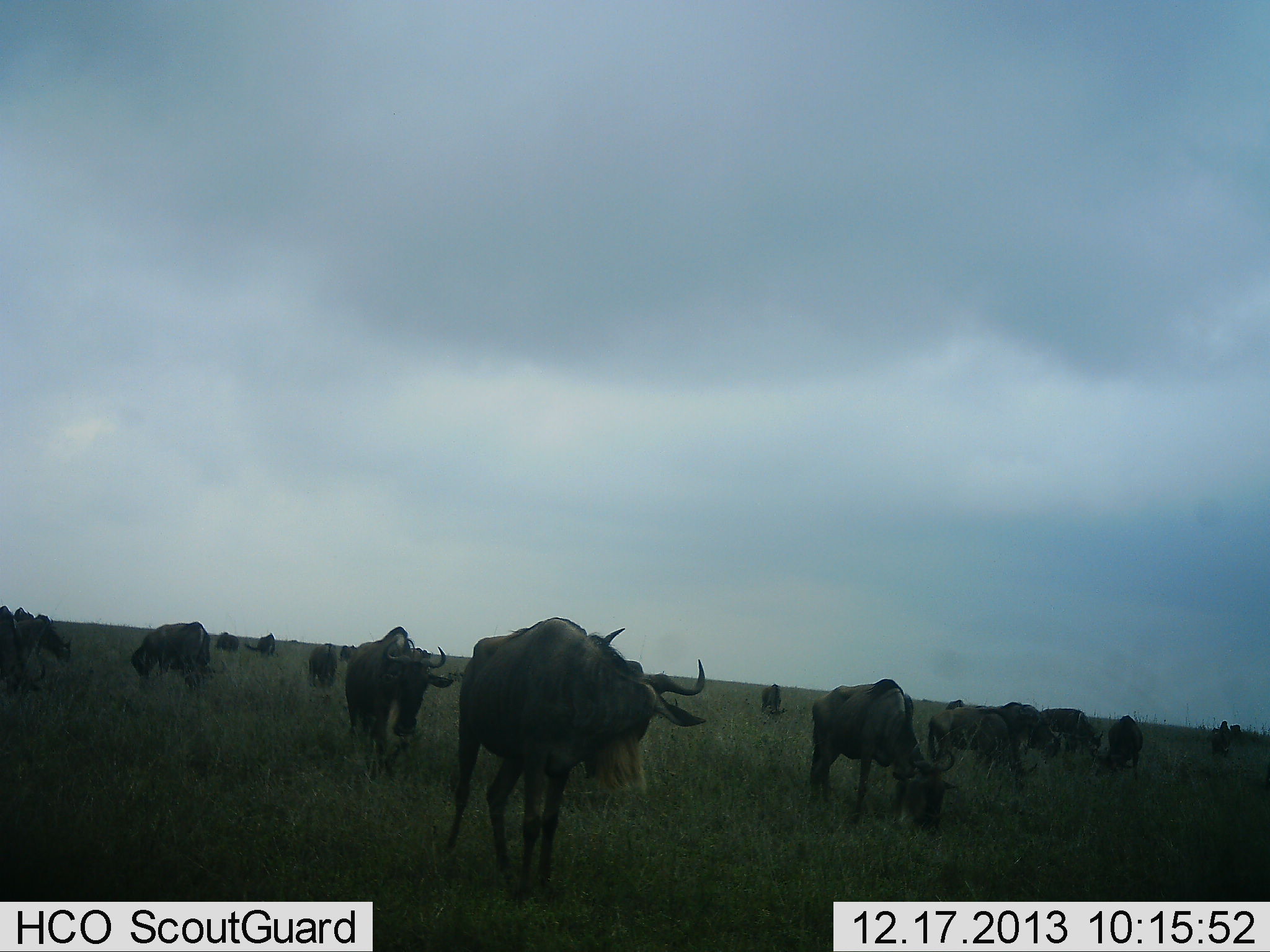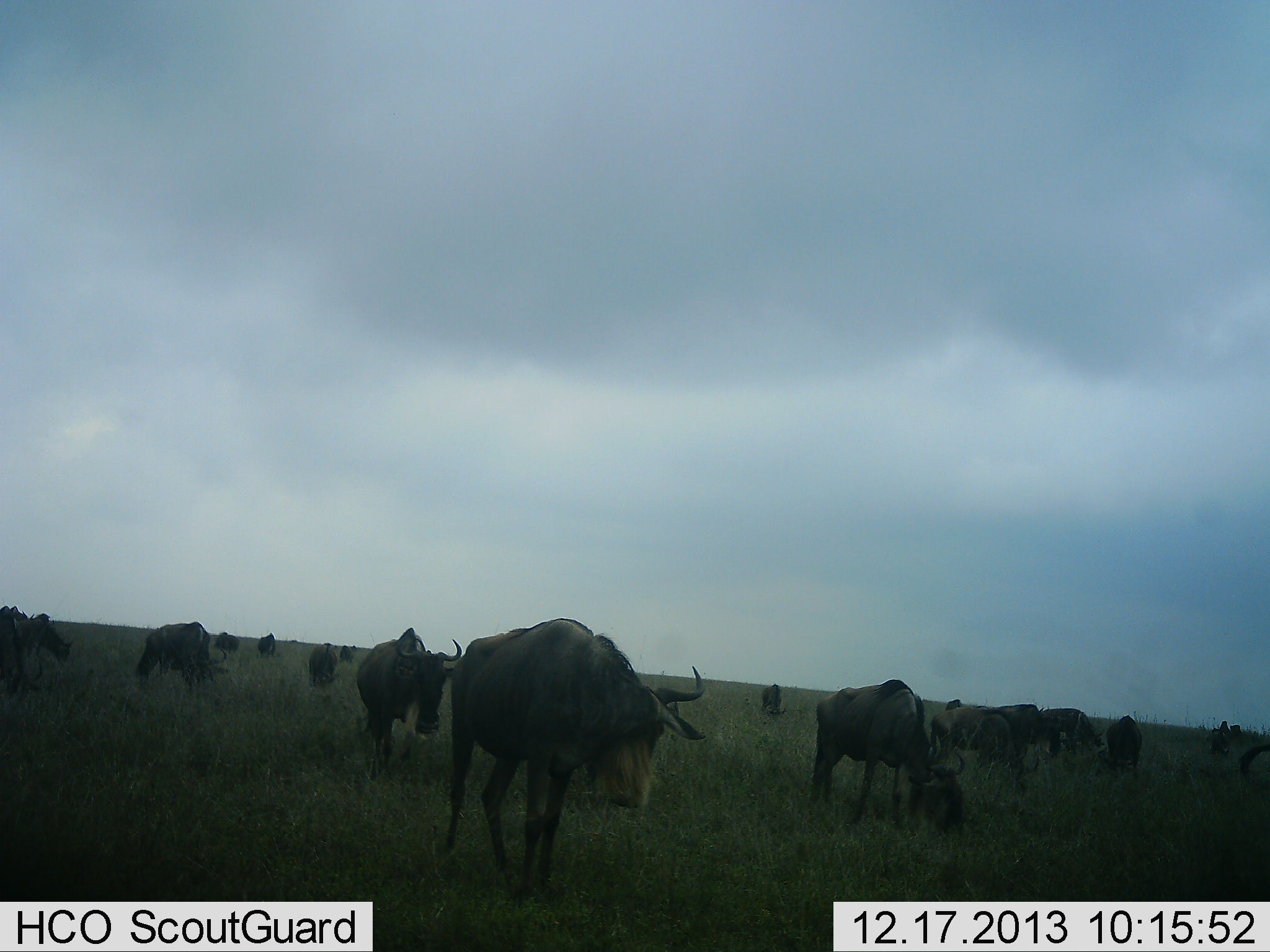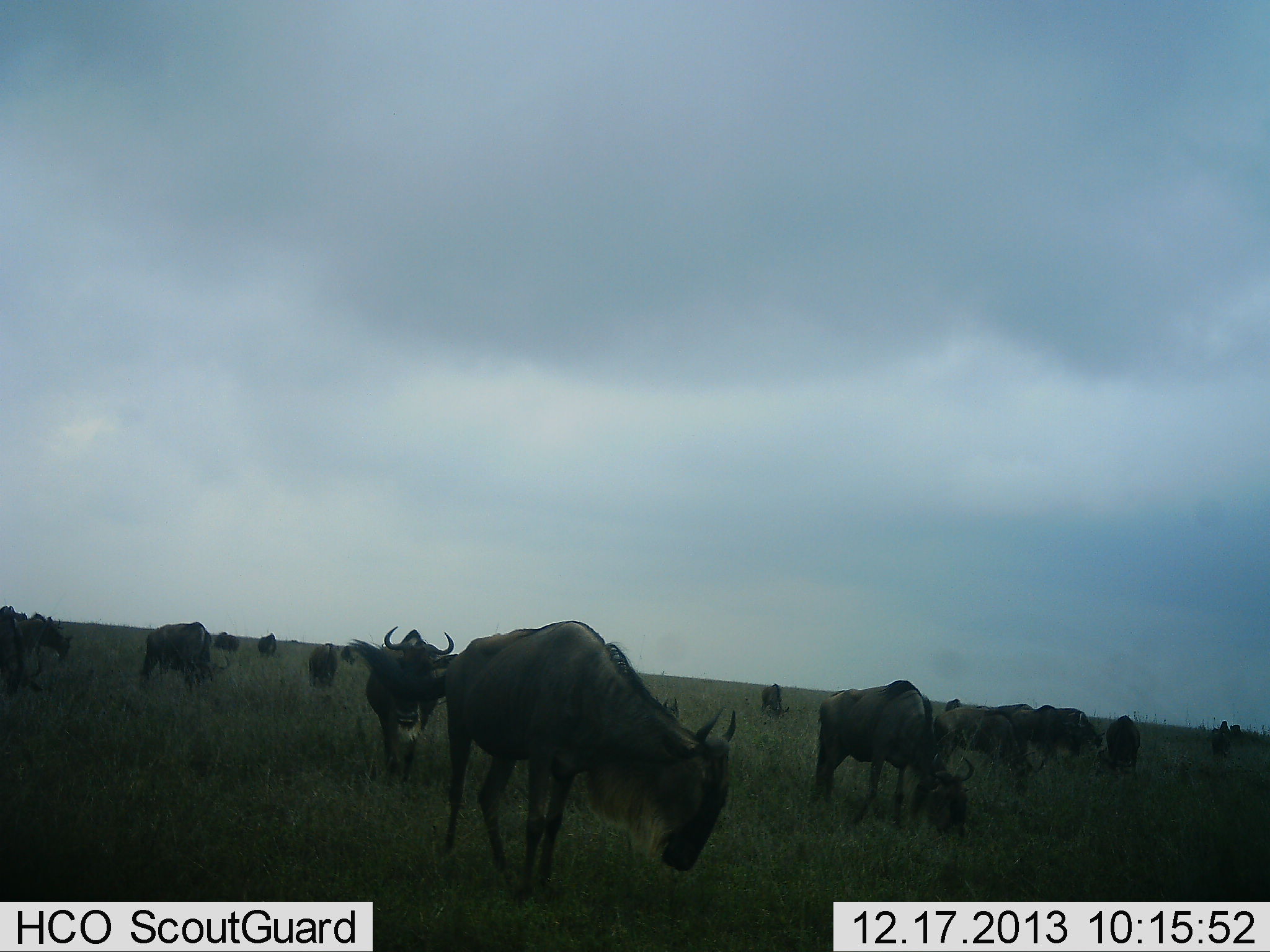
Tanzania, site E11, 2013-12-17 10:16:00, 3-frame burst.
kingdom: Animalia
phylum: Chordata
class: Mammalia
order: Artiodactyla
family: Bovidae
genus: Connochaetes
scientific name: Connochaetes taurinus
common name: blue wildebeest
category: wildebeest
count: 11-50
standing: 60%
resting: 10%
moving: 40%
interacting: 0%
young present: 0%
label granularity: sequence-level